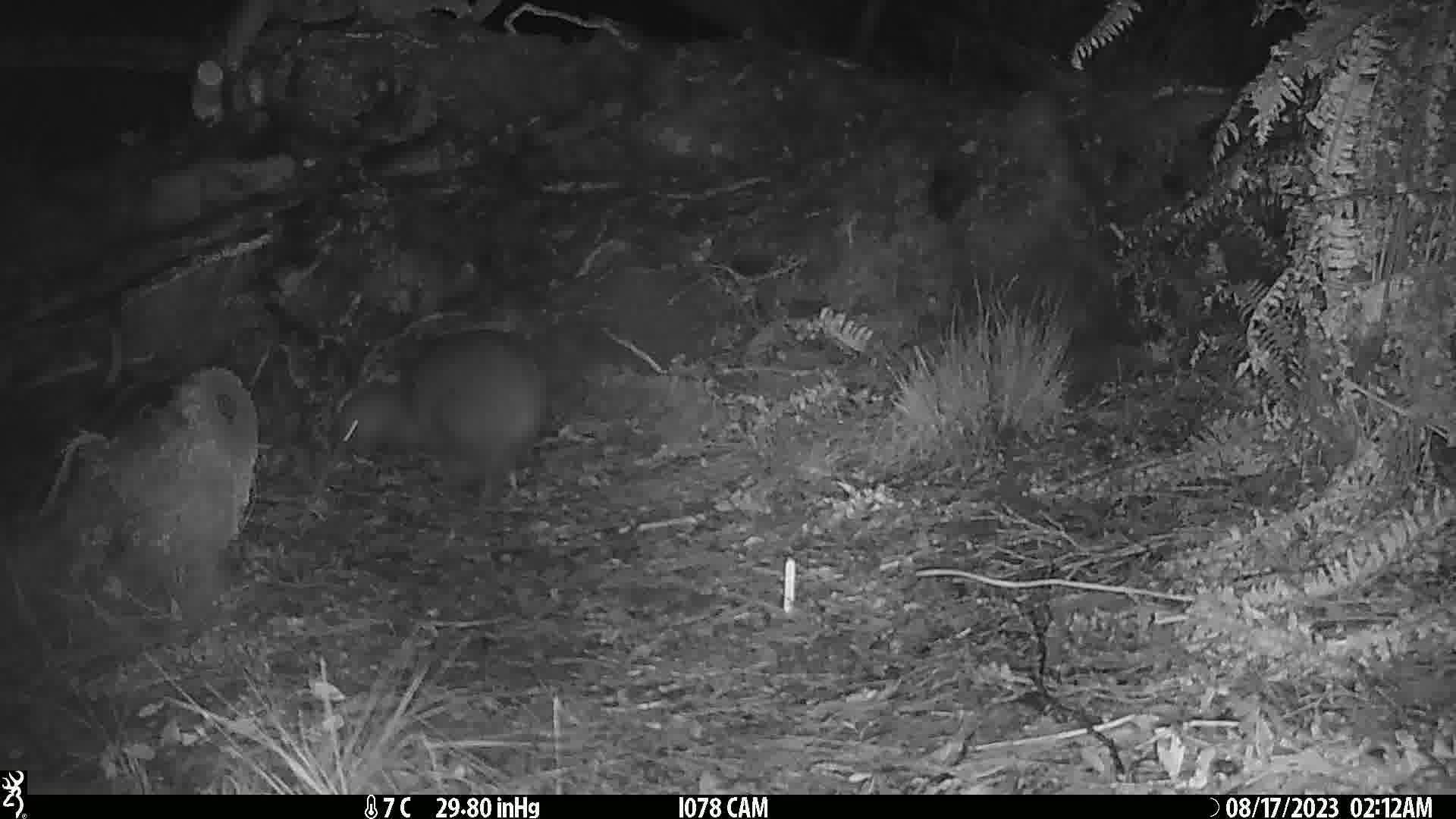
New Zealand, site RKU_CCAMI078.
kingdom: Animalia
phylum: Chordata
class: Aves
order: Apterygiformes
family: Apterygidae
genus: Apteryx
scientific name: Apteryx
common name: kiwi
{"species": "kiwi (Apteryx)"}